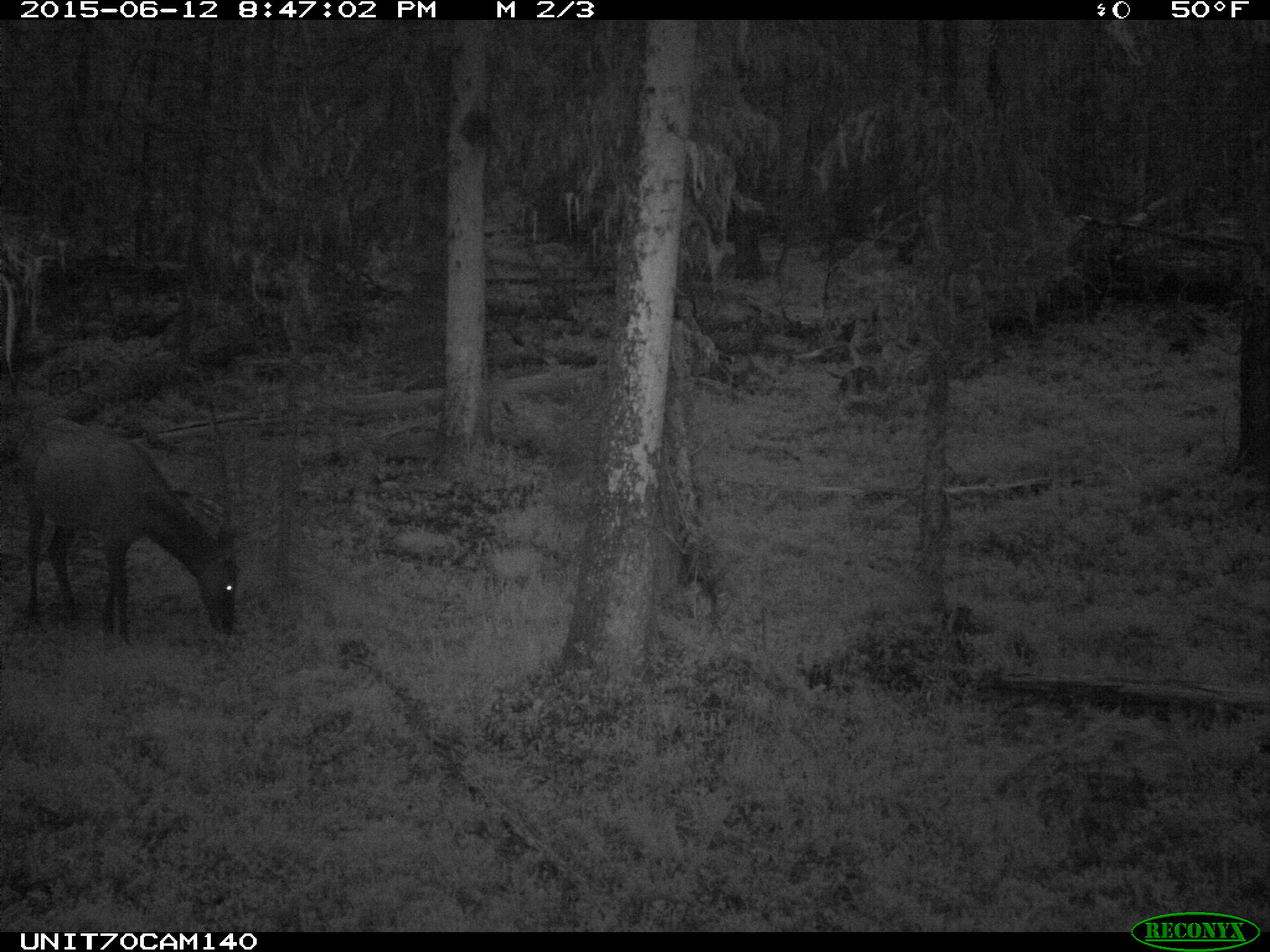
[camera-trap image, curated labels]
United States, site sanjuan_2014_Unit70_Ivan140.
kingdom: Animalia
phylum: Chordata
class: Mammalia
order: Artiodactyla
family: Cervidae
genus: Cervus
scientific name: Cervus elaphus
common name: red deer